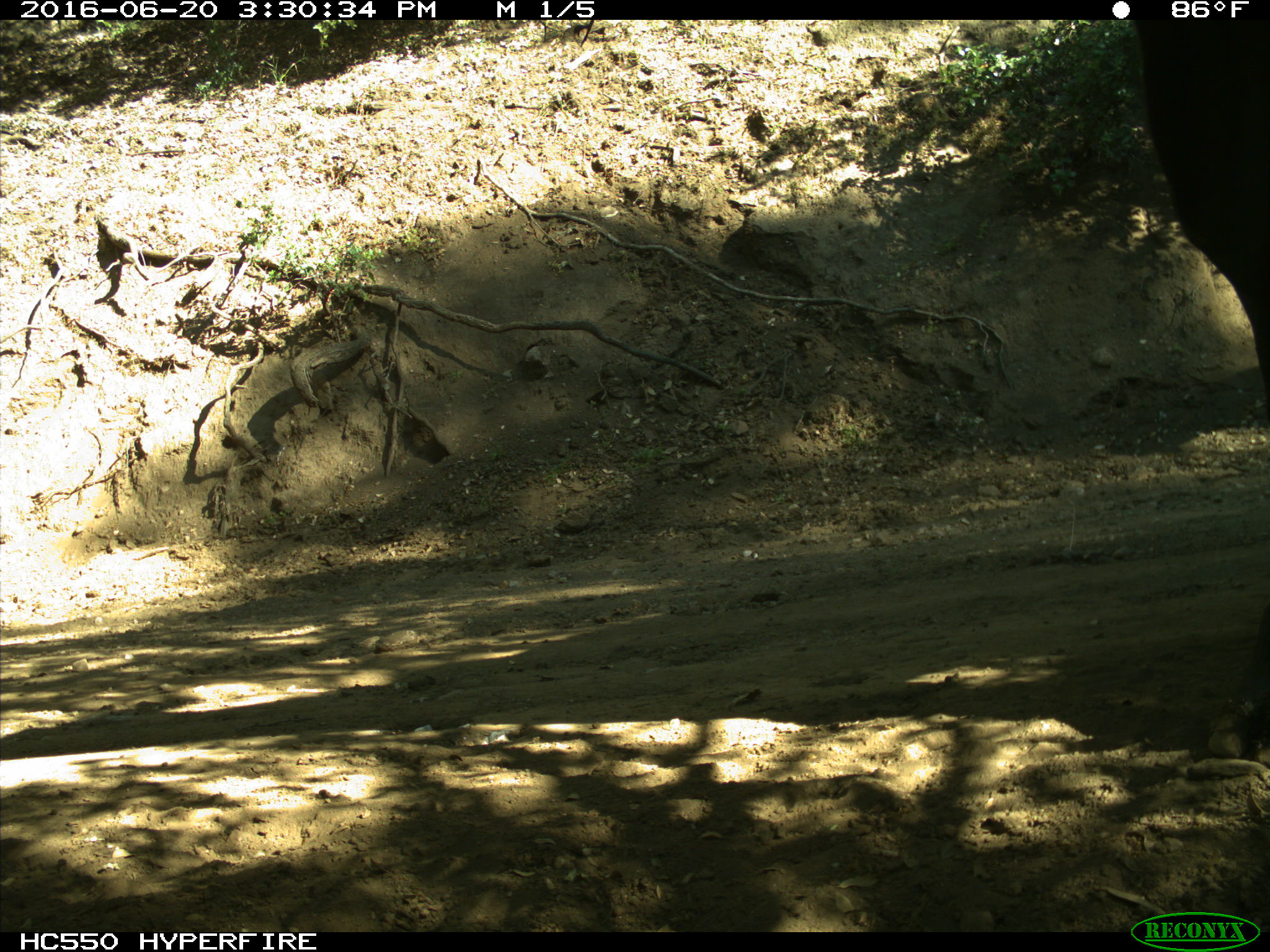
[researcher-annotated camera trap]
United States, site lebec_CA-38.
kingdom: Animalia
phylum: Chordata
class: Mammalia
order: Artiodactyla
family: Bovidae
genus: Bos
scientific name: Bos taurus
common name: domestic cow